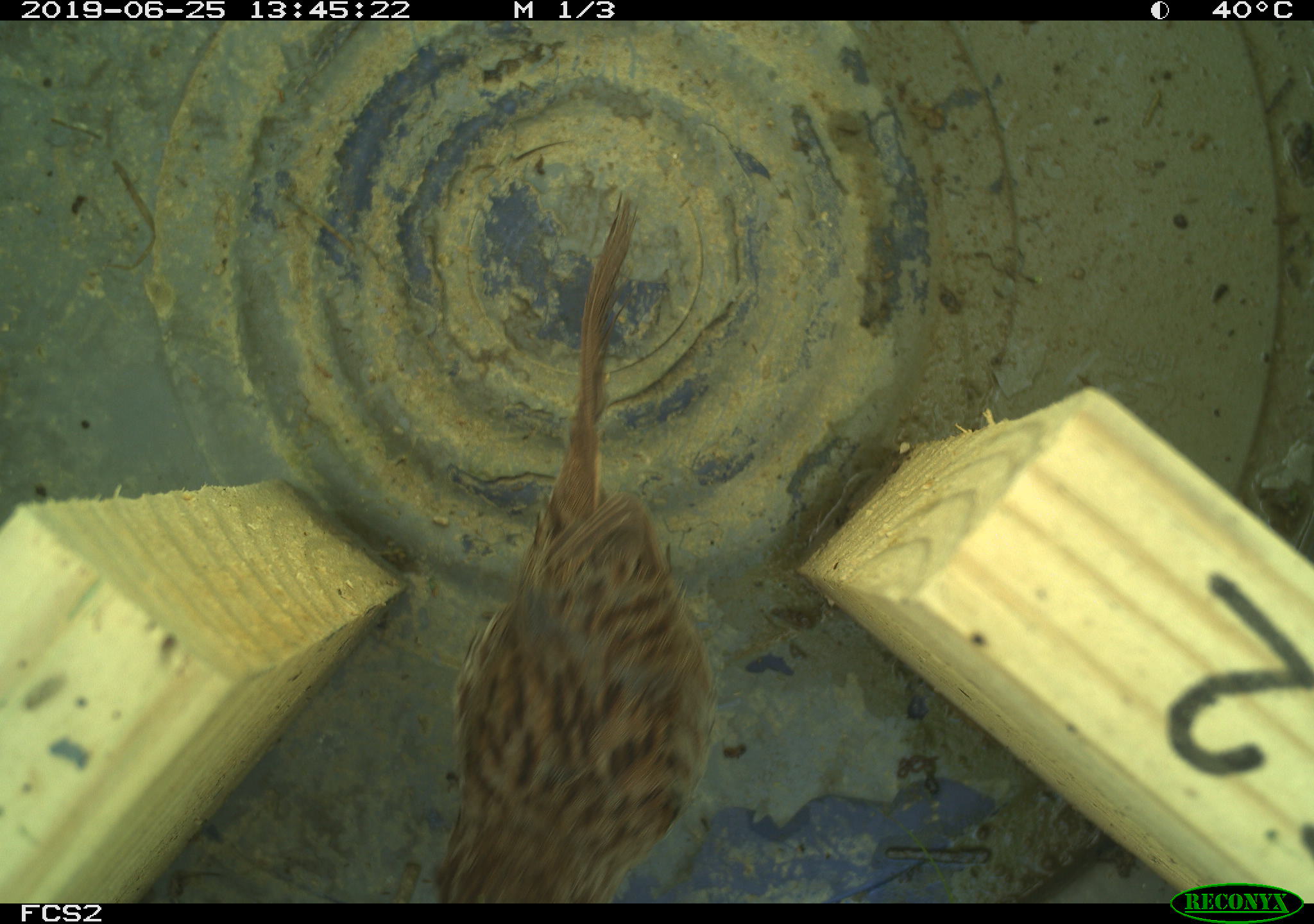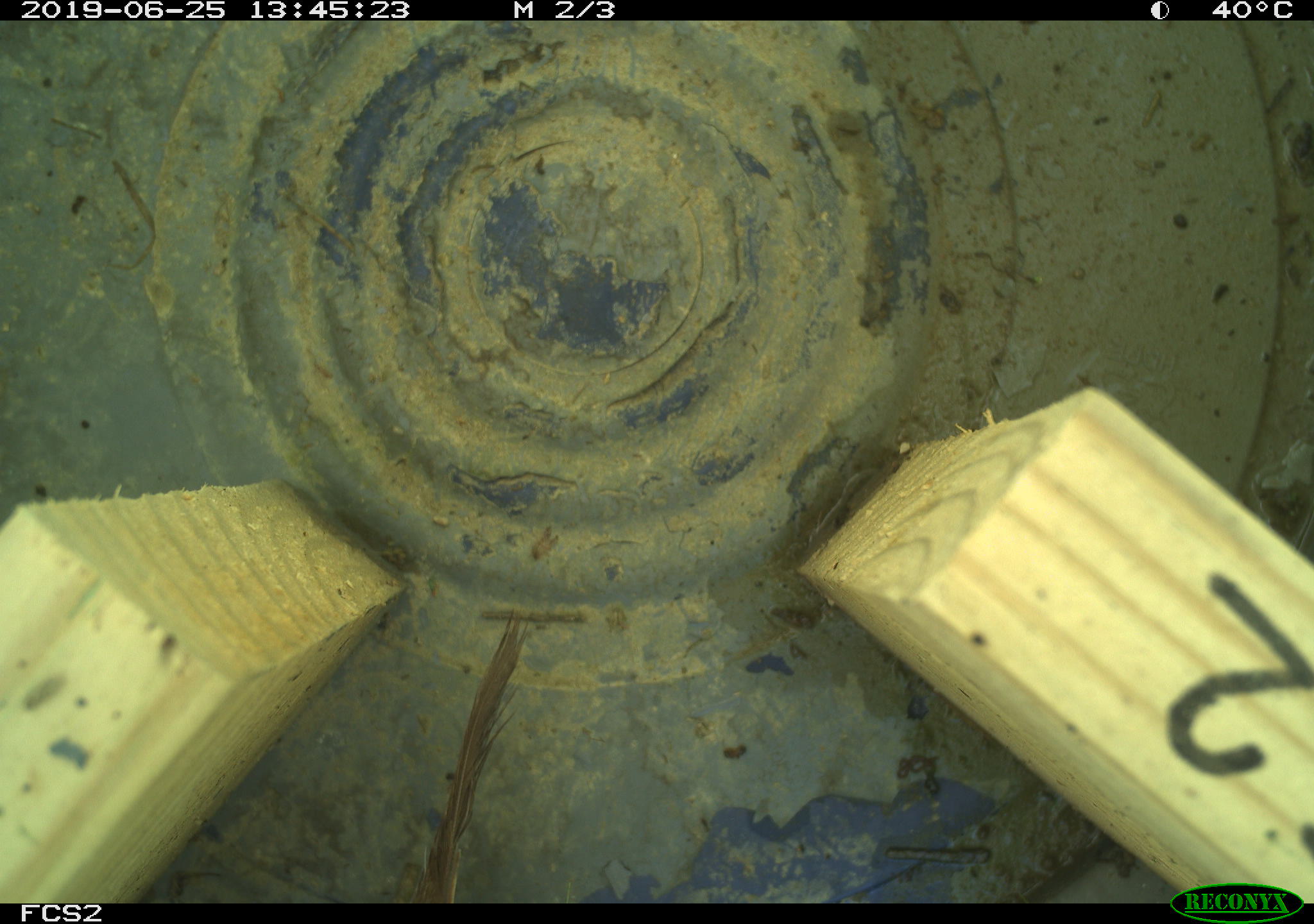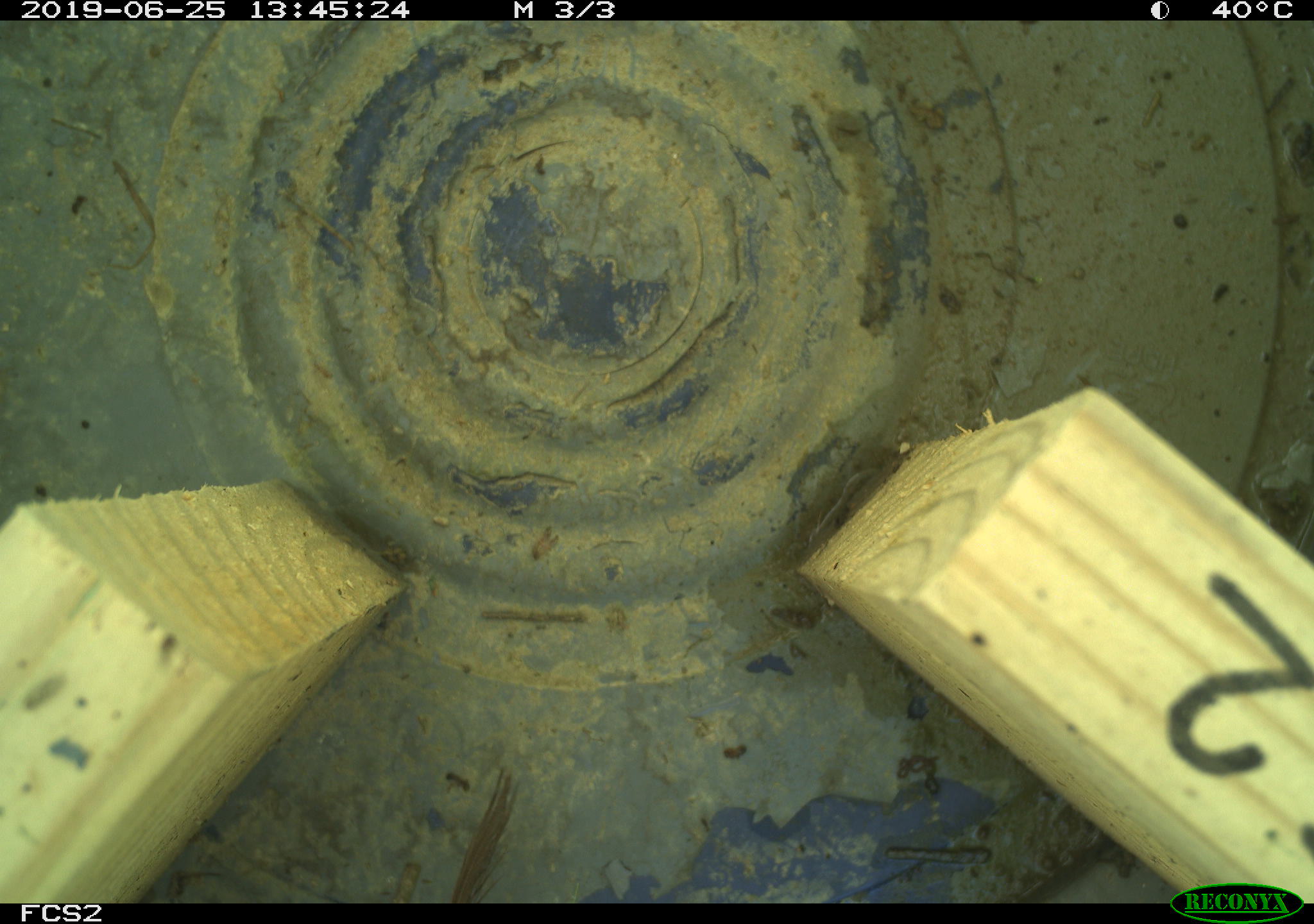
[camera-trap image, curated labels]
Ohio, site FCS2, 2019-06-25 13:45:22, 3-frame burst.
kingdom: Animalia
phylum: Chordata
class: Aves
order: Passeriformes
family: Passerellidae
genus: Melospiza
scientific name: Melospiza melodia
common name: song sparrow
Song sparrow (Melospiza melodia).